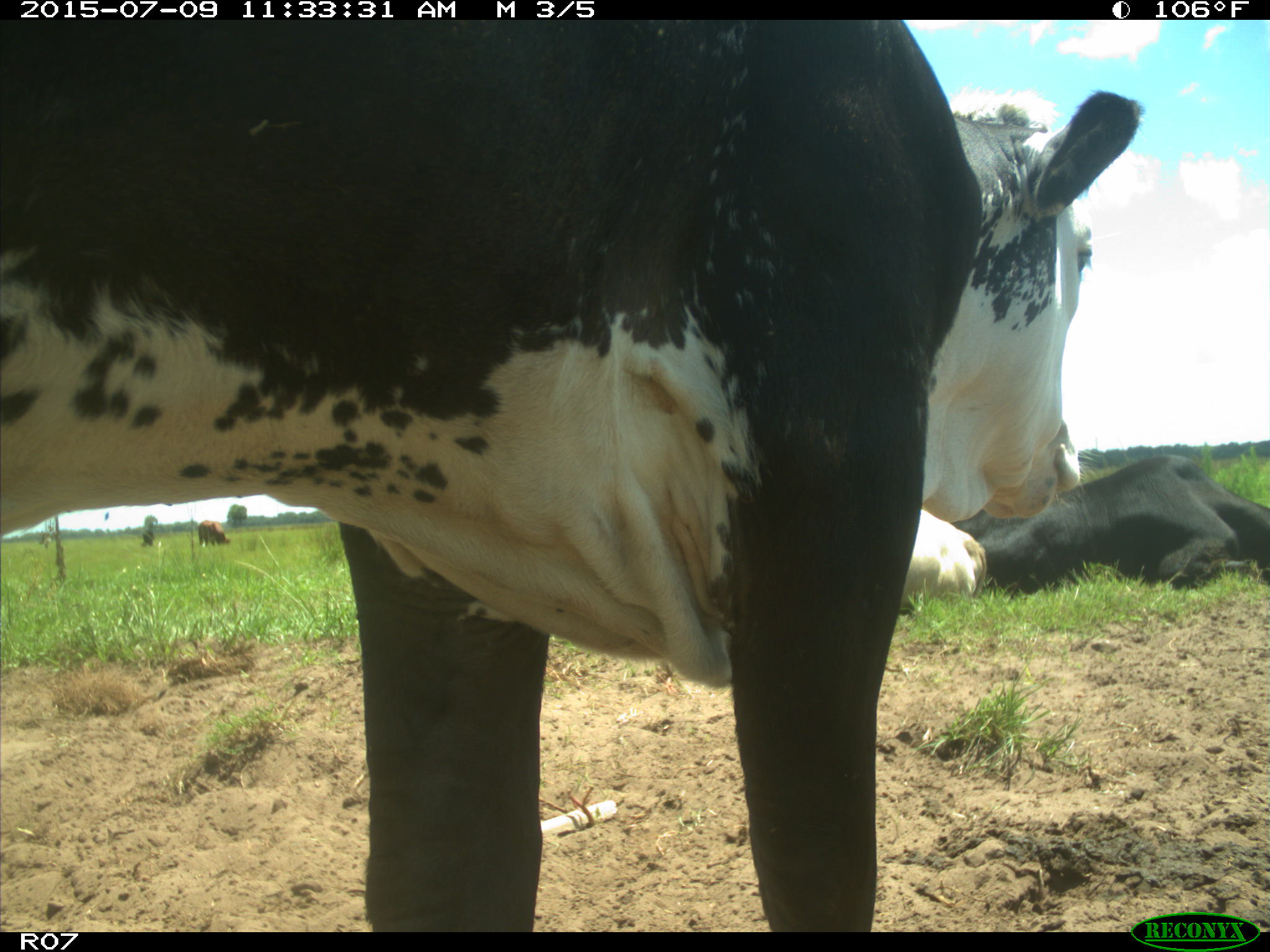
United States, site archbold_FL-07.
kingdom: Animalia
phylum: Chordata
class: Mammalia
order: Artiodactyla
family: Bovidae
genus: Bos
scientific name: Bos taurus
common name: domestic cow